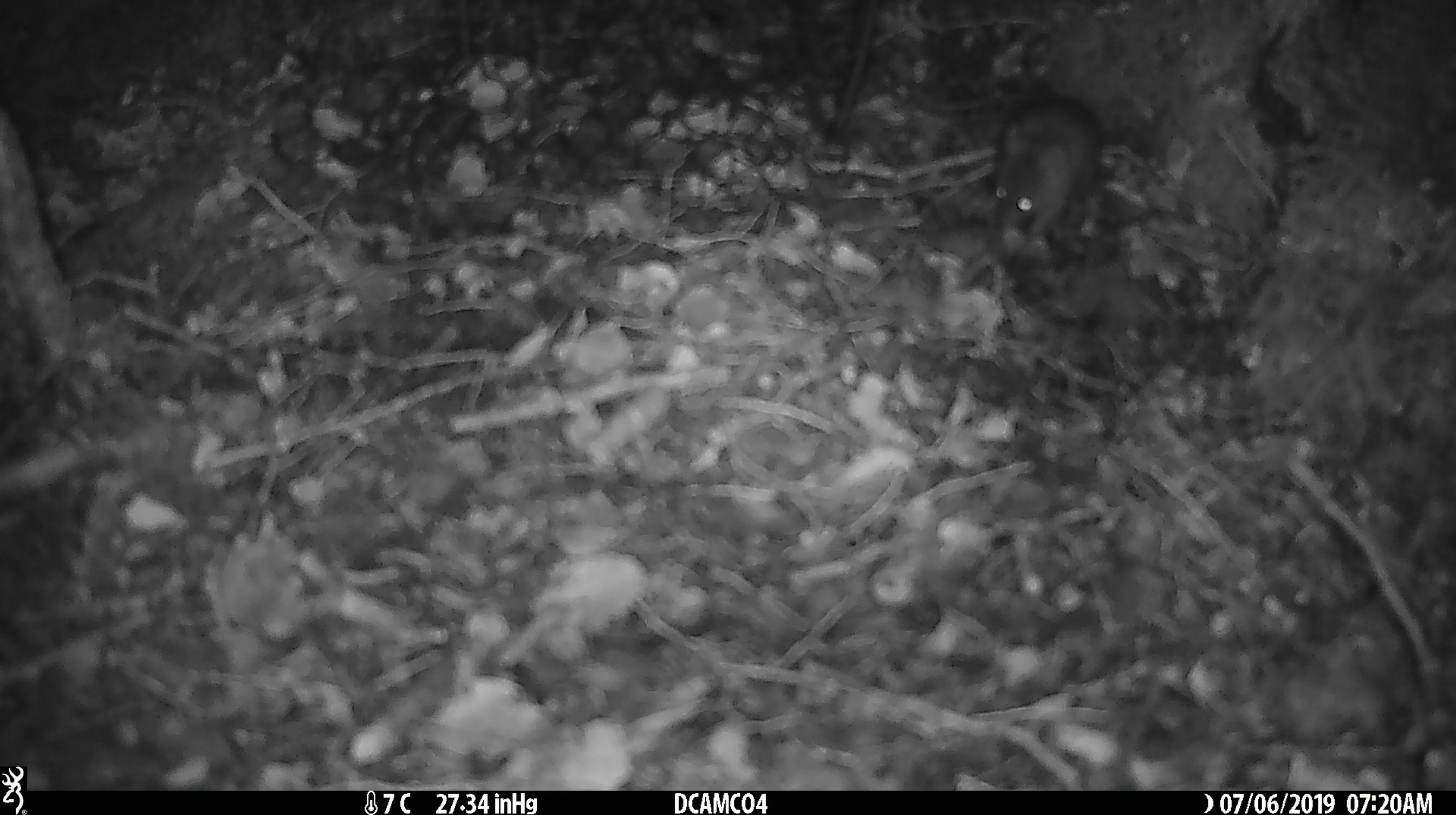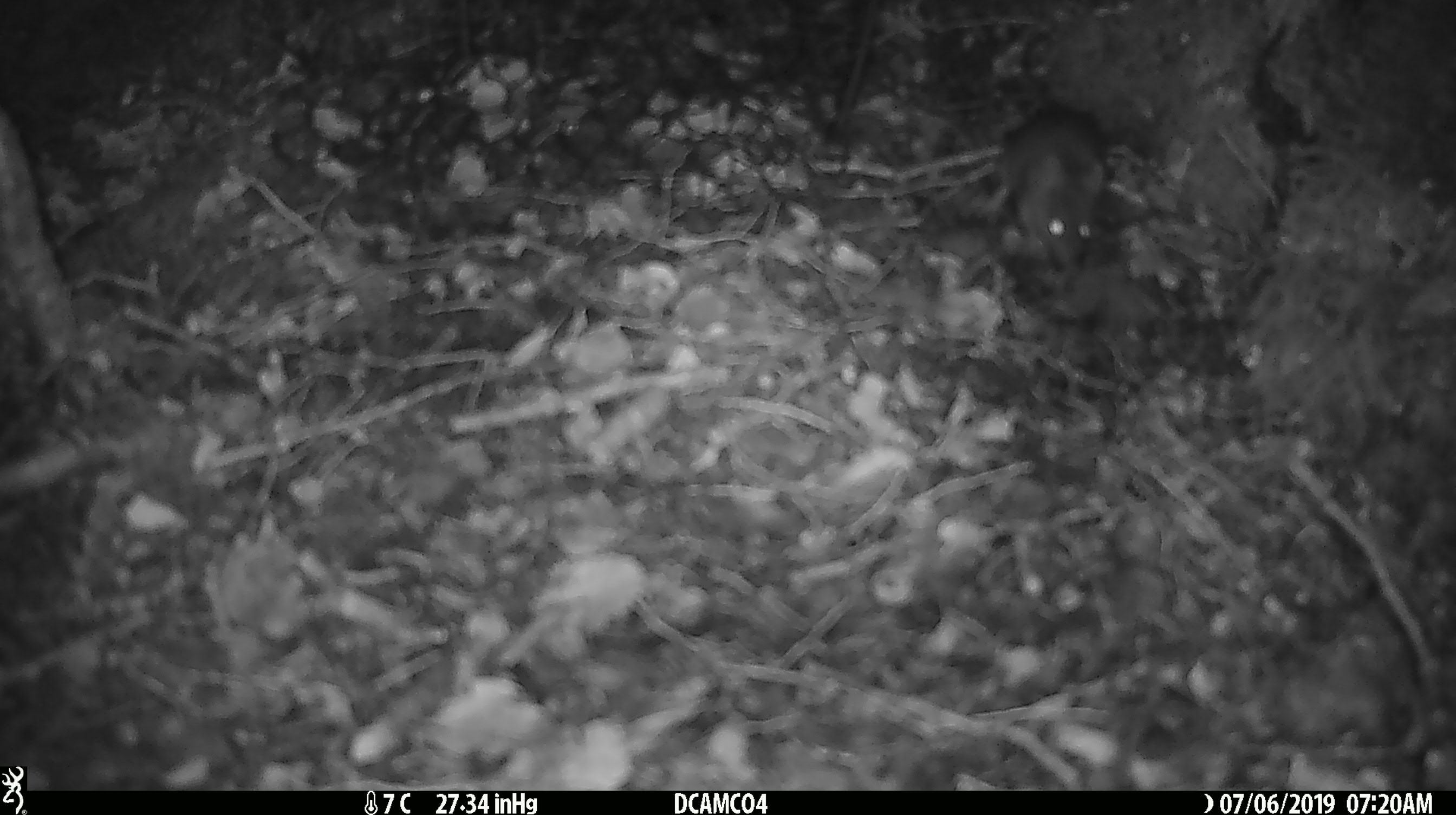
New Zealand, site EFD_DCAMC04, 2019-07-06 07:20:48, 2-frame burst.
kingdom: Animalia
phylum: Chordata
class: Mammalia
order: Rodentia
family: Muridae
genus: Mus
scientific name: Mus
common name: mouse